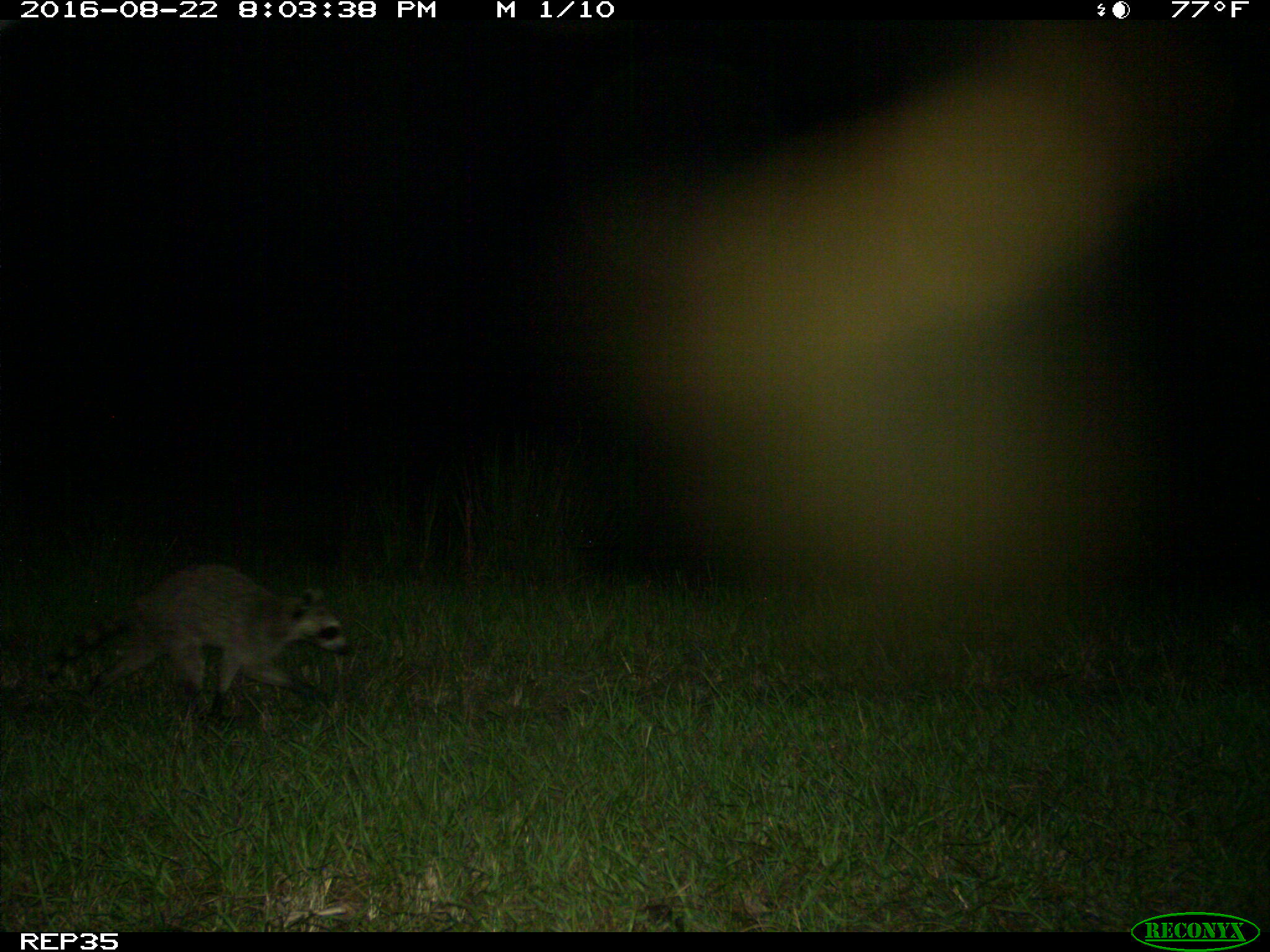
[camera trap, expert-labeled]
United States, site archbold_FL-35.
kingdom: Animalia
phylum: Chordata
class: Mammalia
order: Carnivora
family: Procyonidae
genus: Procyon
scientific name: Procyon lotor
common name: common raccoon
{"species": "Procyon lotor (common raccoon)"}